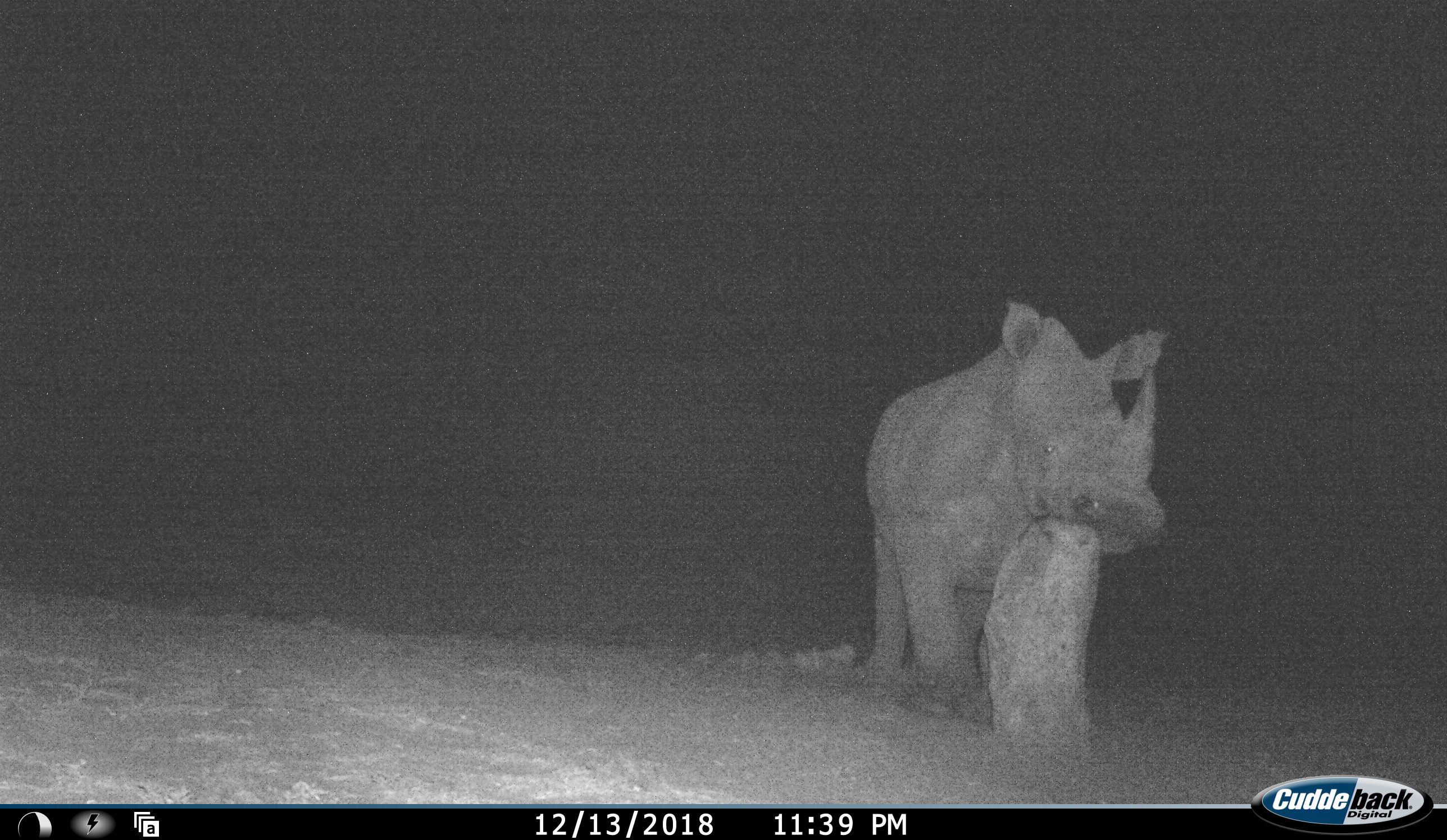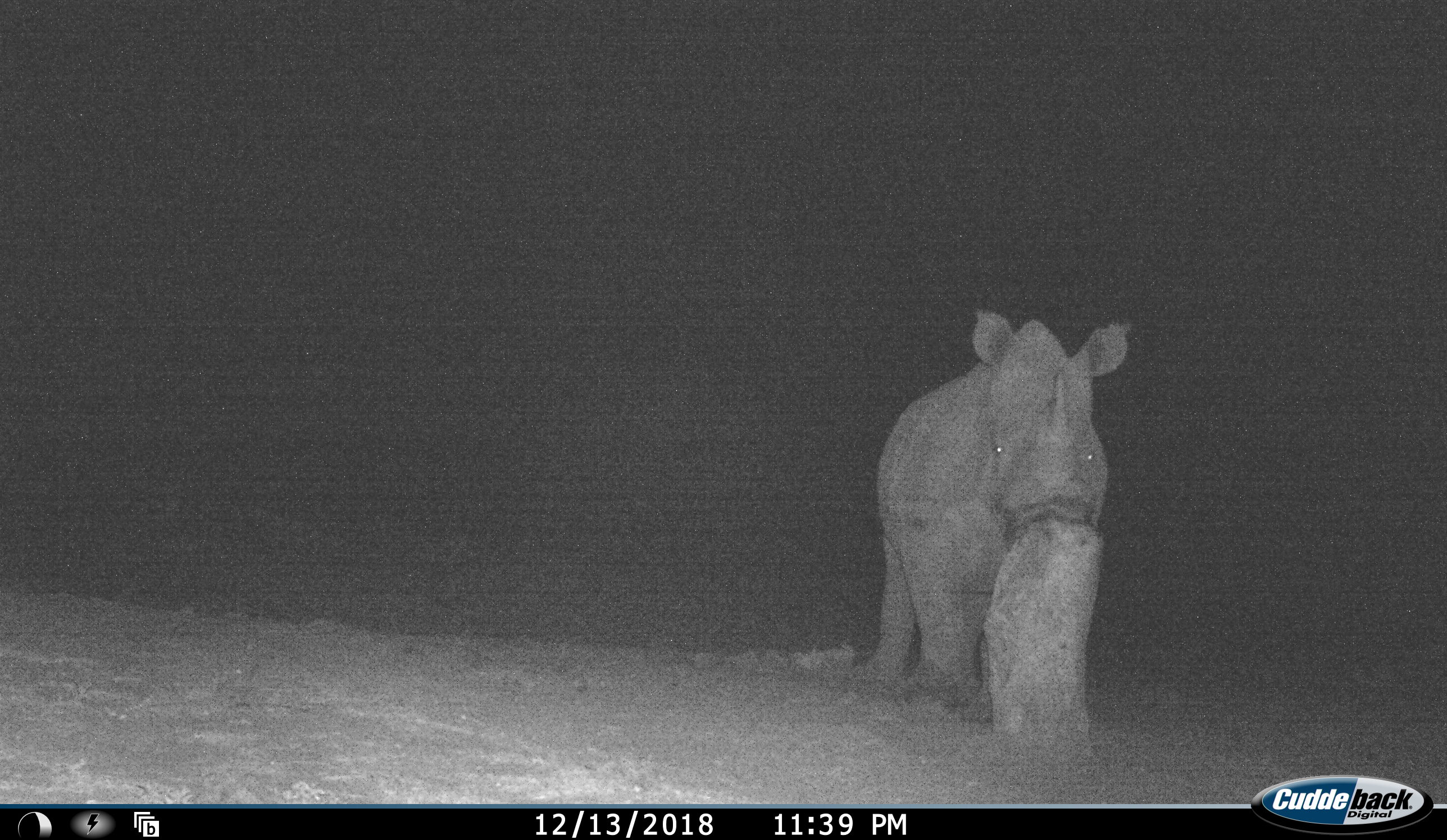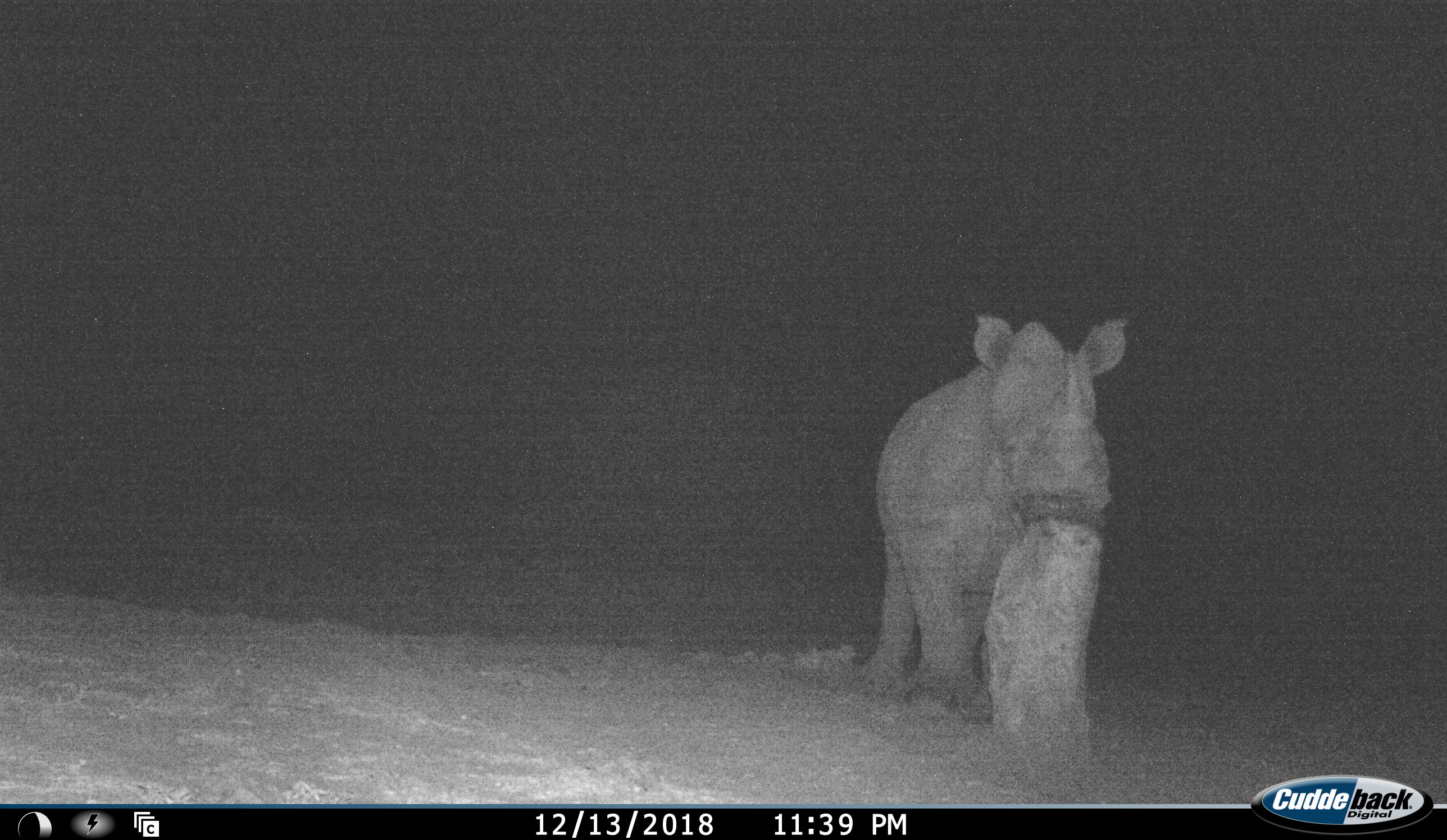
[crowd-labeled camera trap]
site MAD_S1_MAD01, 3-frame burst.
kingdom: Animalia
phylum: Chordata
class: Mammalia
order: Perissodactyla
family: Rhinocerotidae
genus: Ceratotherium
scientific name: Ceratotherium simum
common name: white rhinoceros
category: rhinoceroswhite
Rhinoceroswhite (white rhinoceros) (Ceratotherium simum), count 1. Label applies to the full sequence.